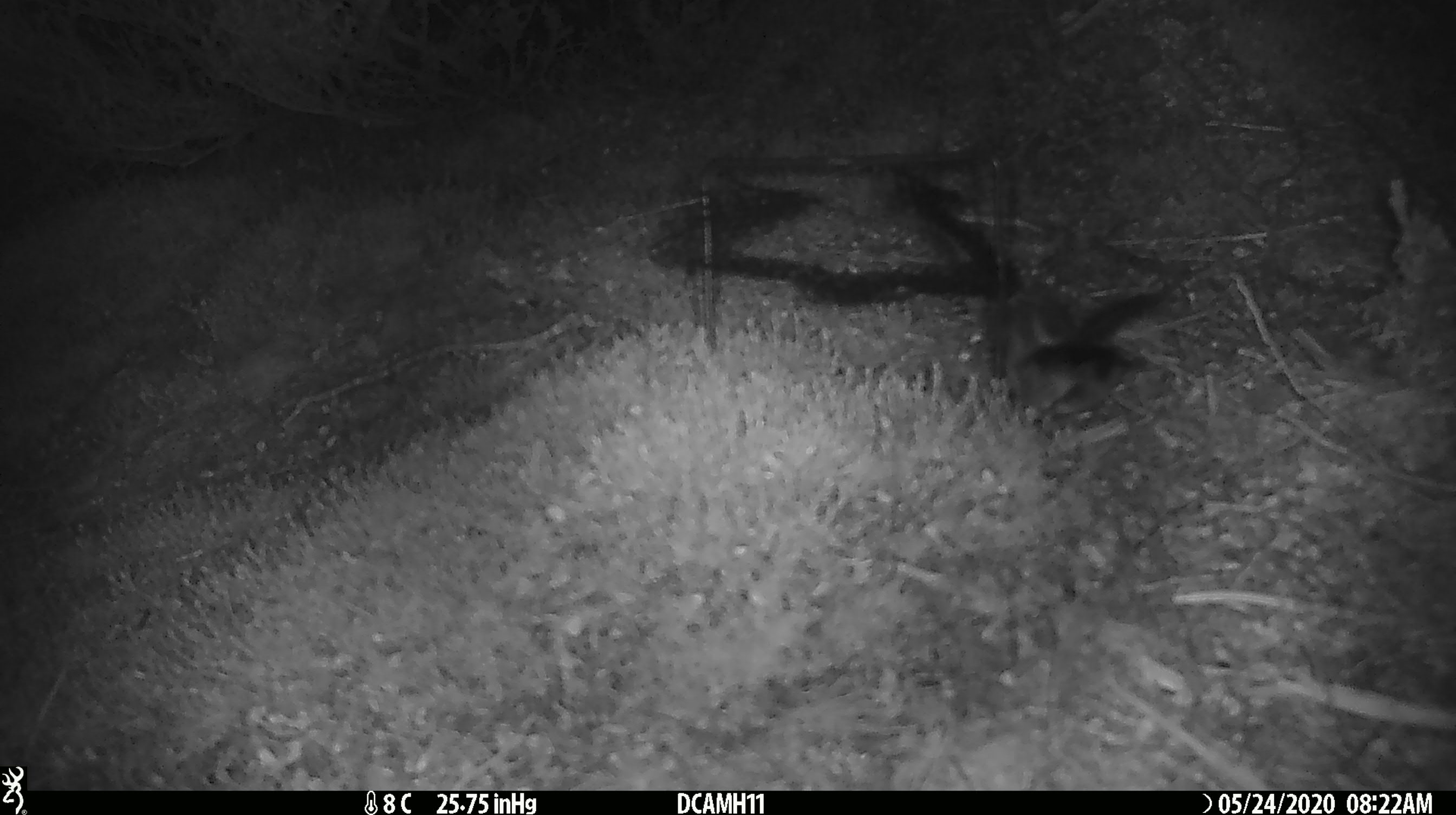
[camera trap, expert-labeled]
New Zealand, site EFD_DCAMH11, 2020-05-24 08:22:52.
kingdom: Animalia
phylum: Chordata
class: Mammalia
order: Rodentia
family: Muridae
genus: Mus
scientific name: Mus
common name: mouse